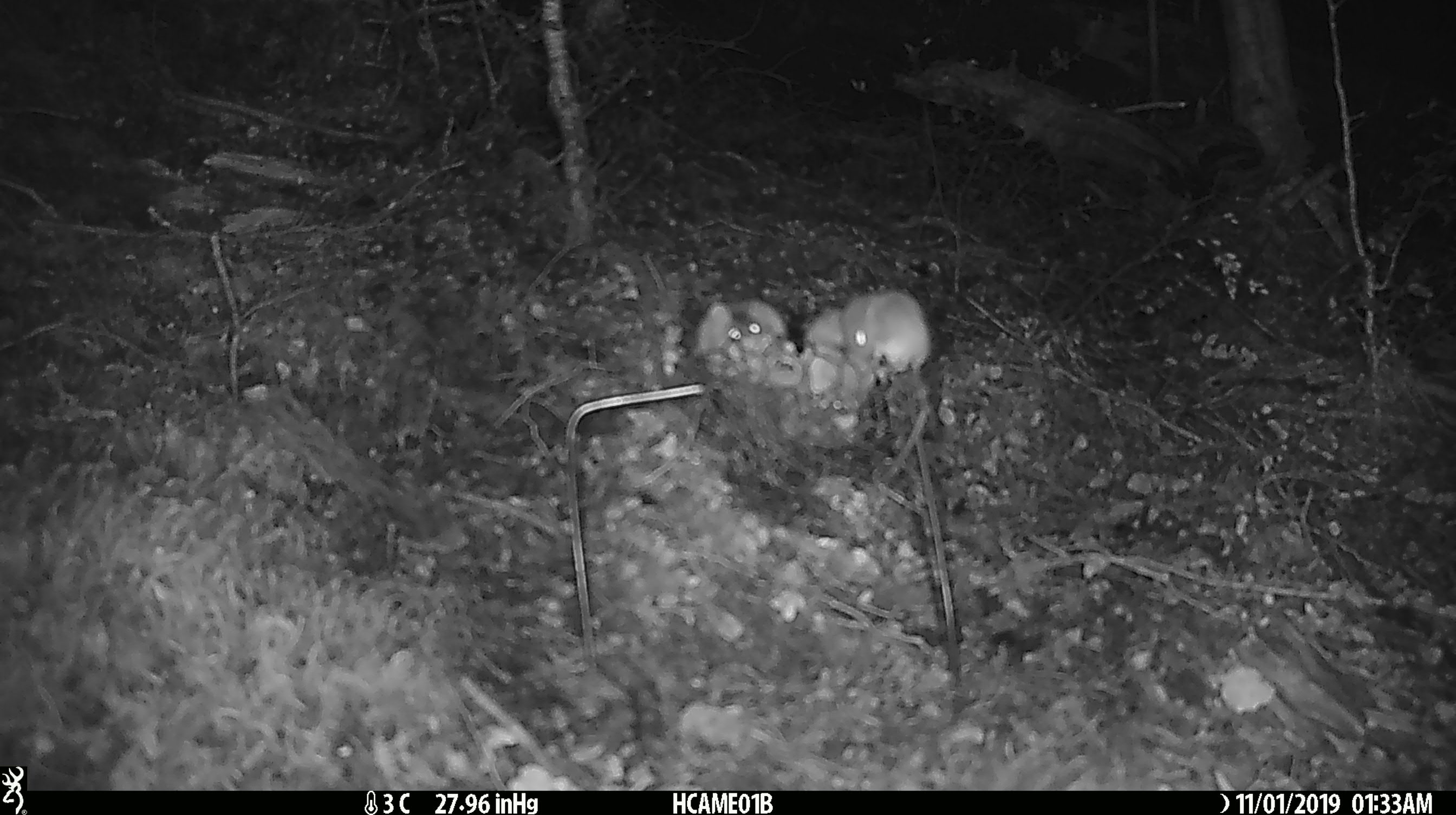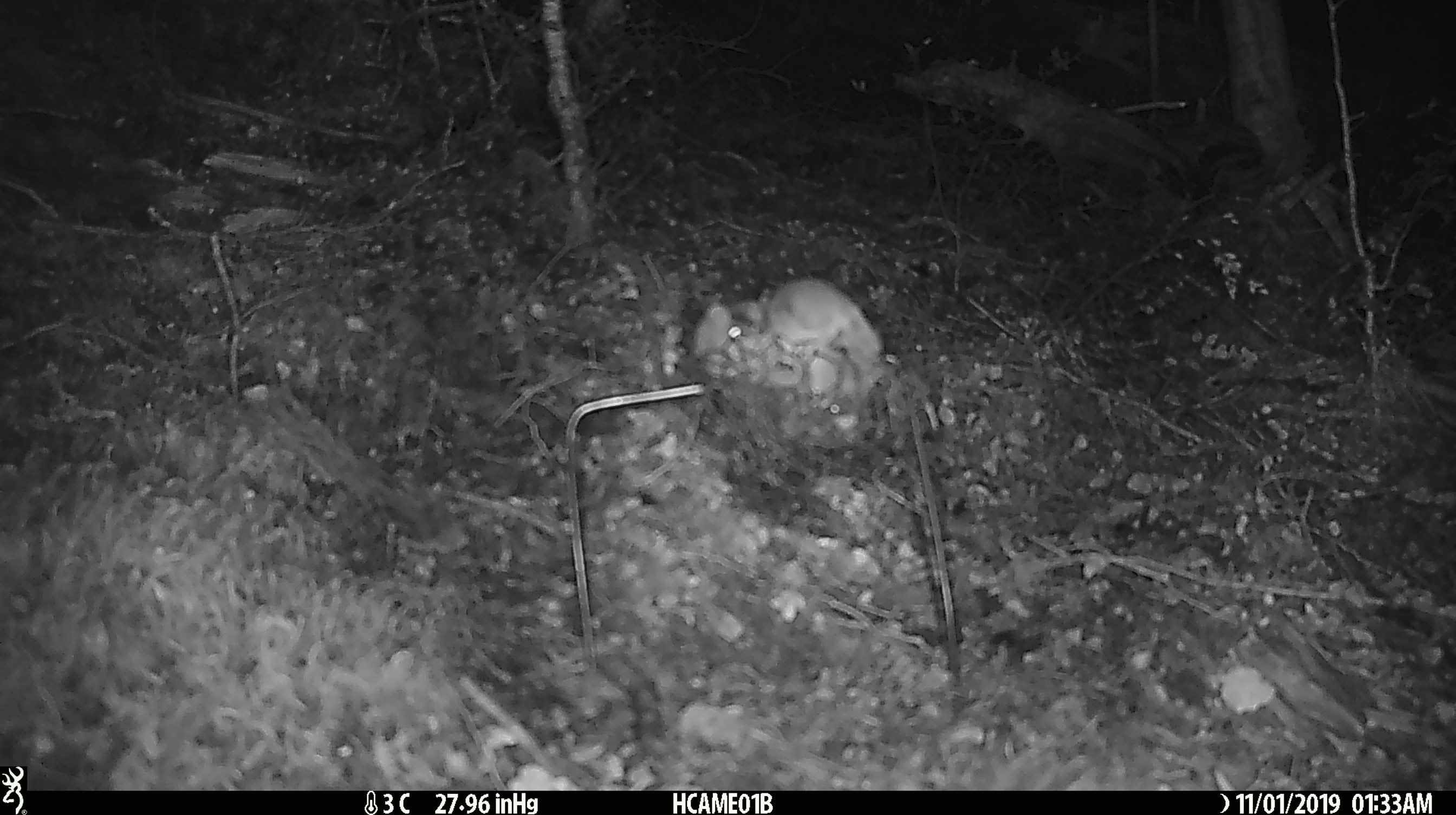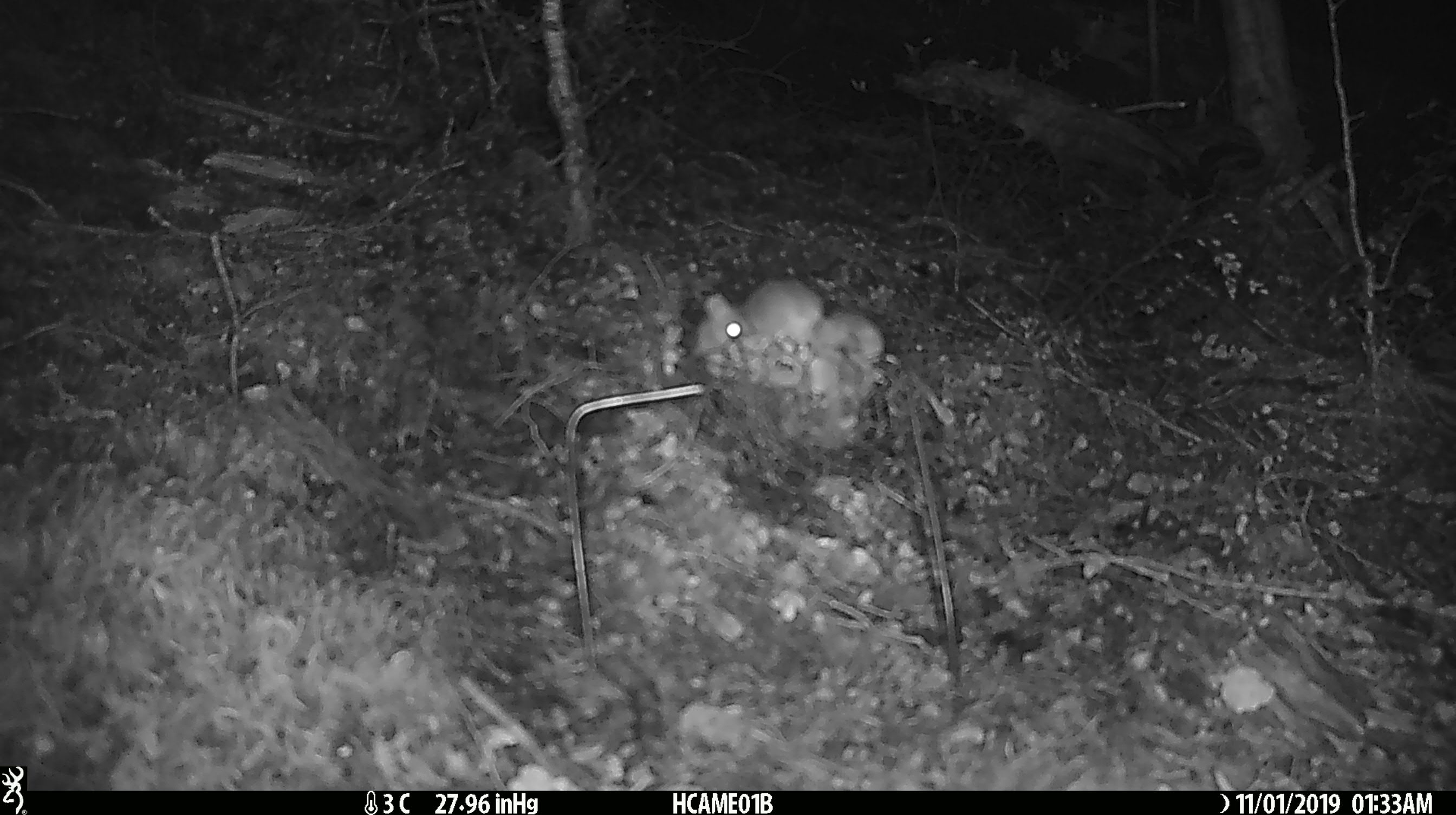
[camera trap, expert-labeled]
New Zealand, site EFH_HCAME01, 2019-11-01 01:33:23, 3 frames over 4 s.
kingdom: Animalia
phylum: Chordata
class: Mammalia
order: Rodentia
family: Muridae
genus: Mus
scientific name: Mus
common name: mouse